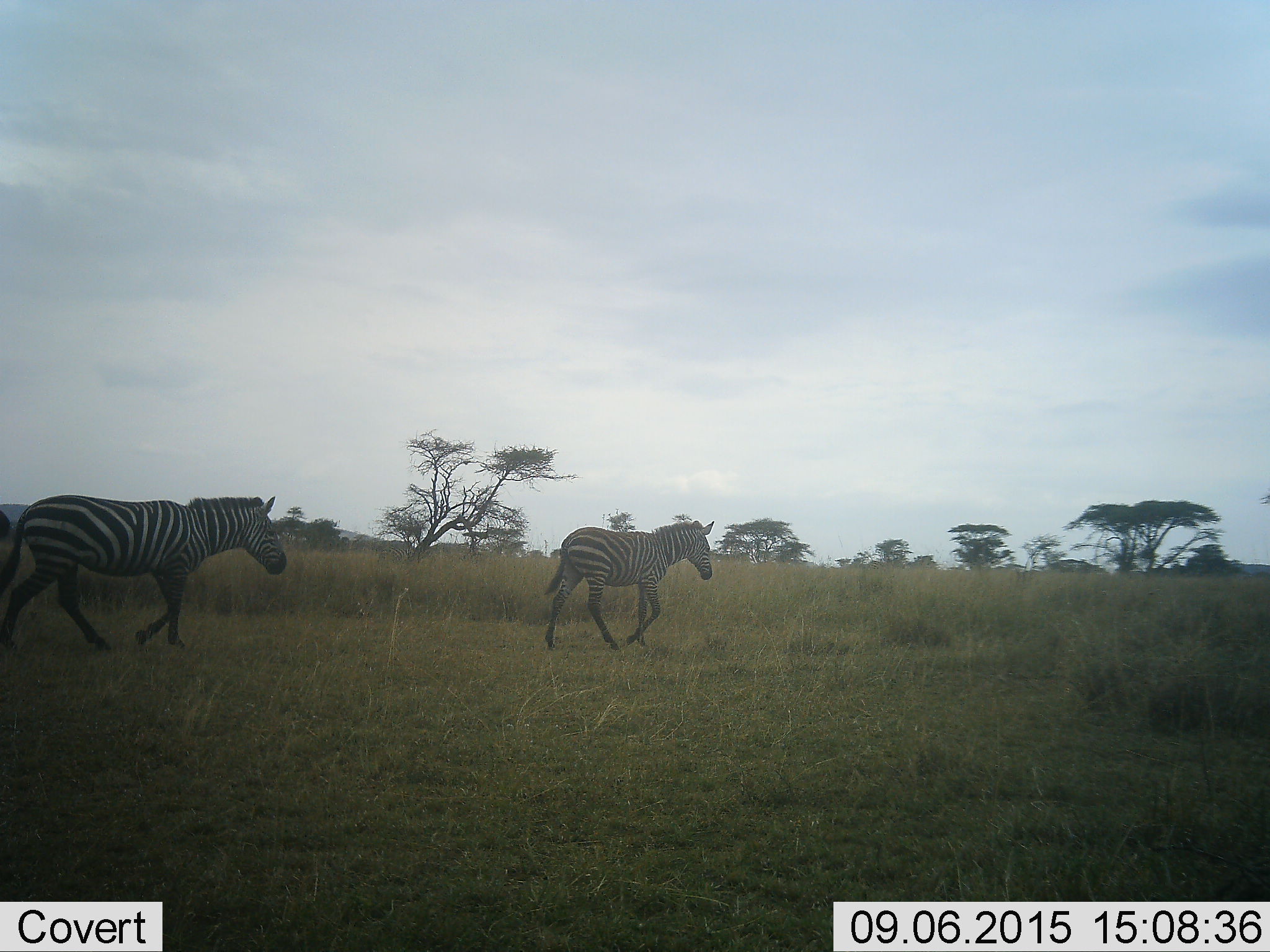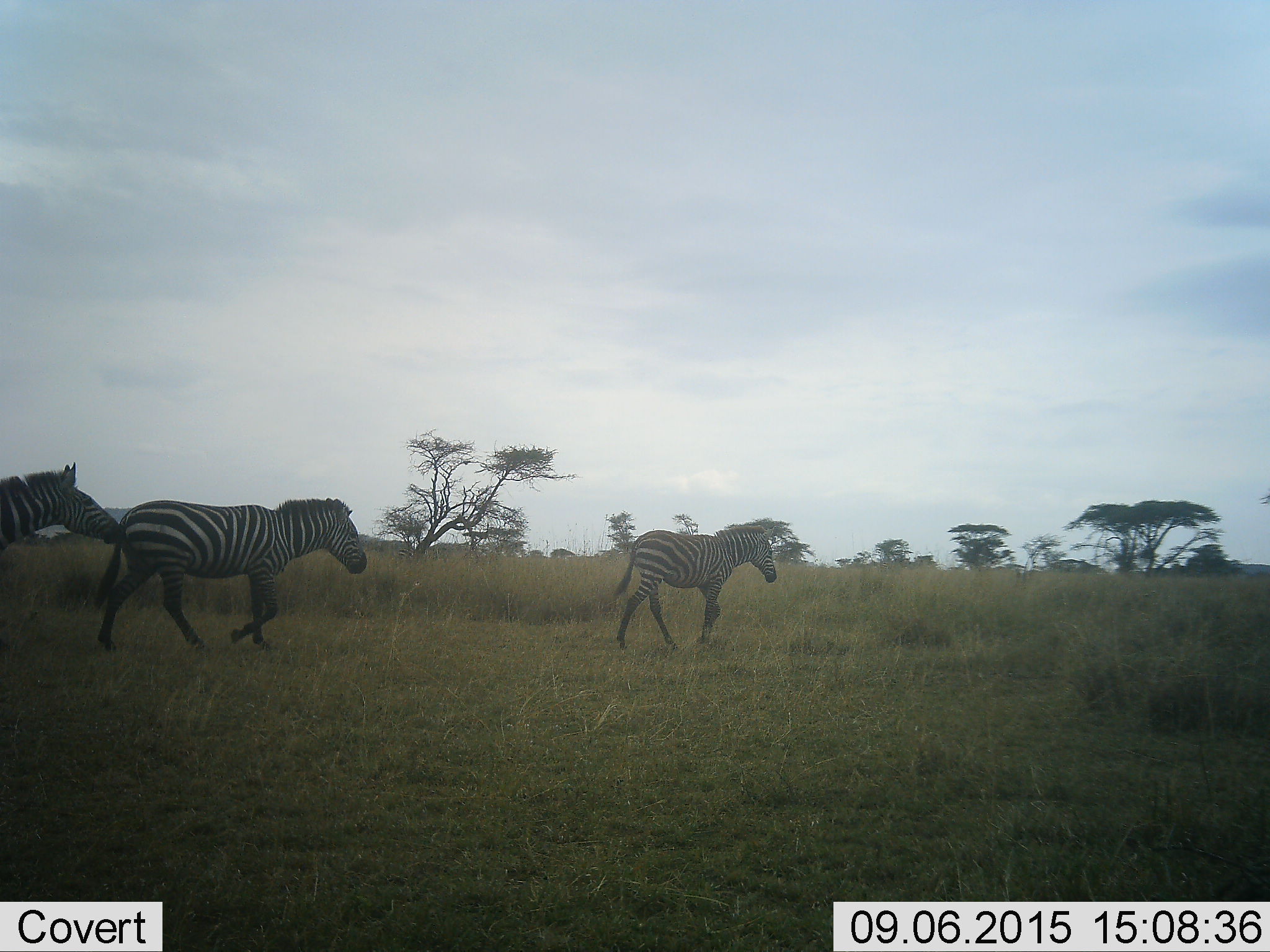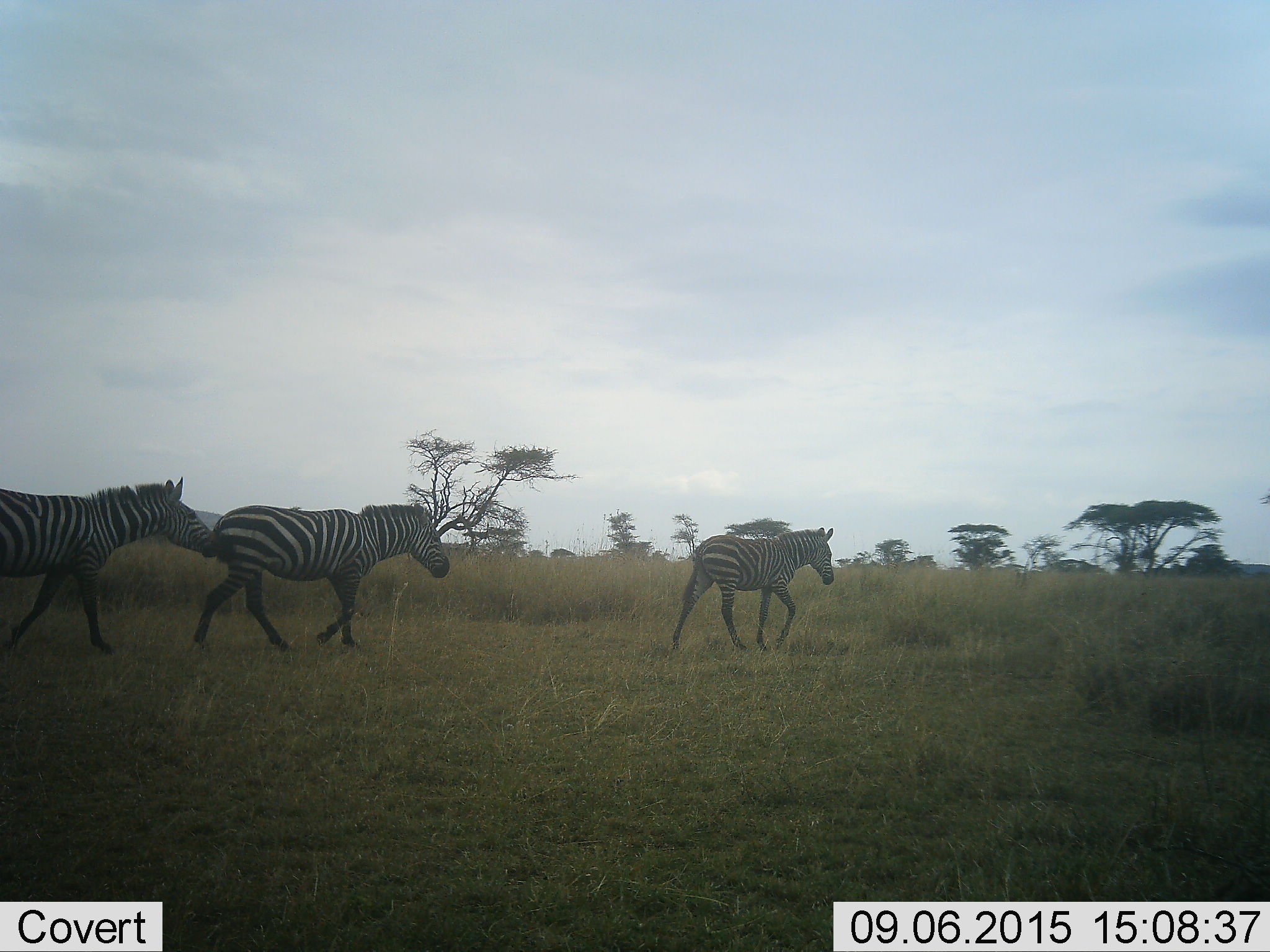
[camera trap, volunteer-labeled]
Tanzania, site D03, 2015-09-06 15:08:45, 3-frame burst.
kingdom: Animalia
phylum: Chordata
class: Mammalia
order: Perissodactyla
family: Equidae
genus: Equus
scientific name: Equus quagga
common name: plains zebra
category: zebra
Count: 3.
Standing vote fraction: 15%.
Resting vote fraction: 5%.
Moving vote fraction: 100%.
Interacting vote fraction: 5%.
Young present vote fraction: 25%.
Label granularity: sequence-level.